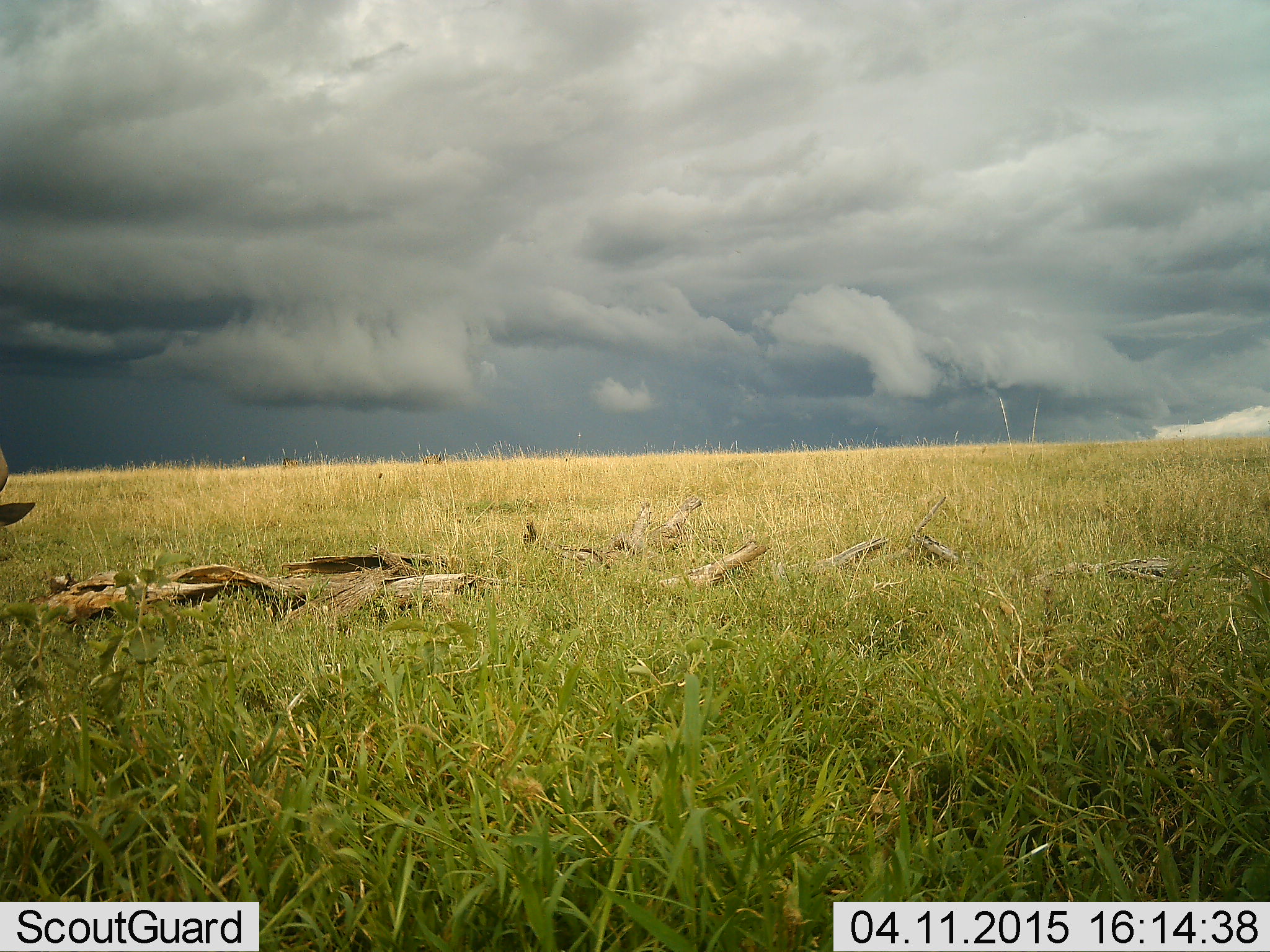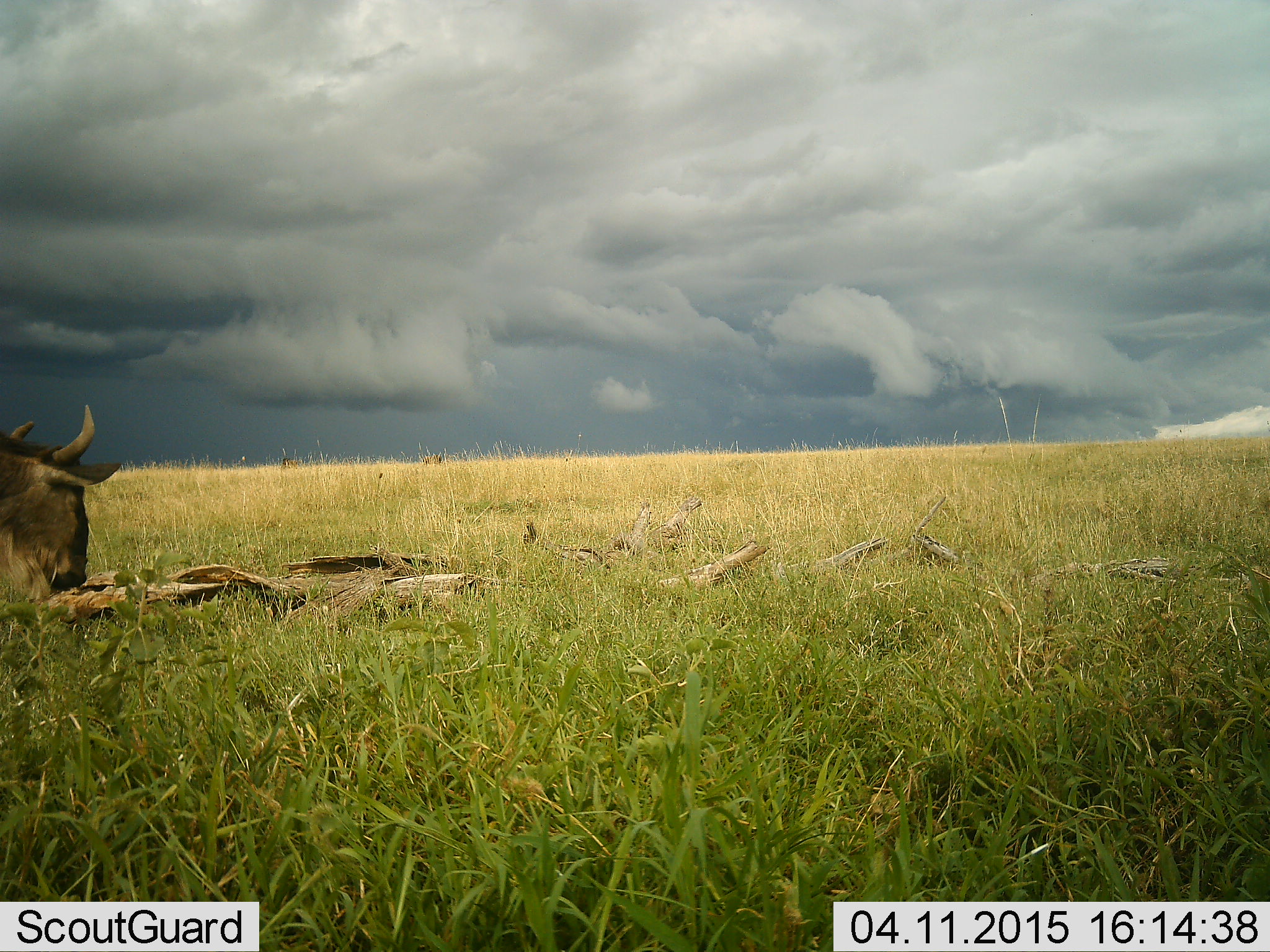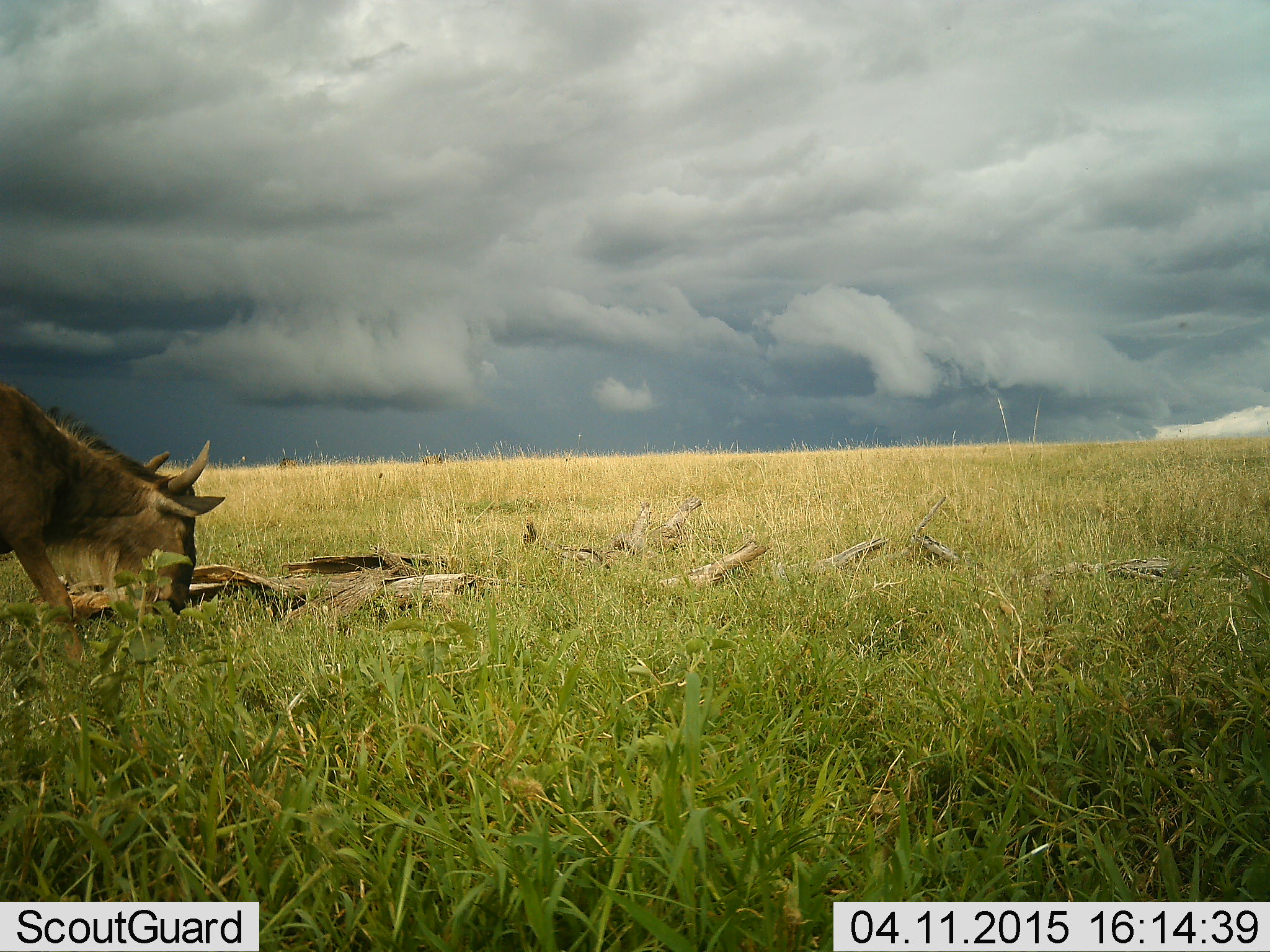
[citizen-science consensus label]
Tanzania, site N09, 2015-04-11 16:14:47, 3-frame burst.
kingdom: Animalia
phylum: Chordata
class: Mammalia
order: Artiodactyla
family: Bovidae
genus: Connochaetes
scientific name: Connochaetes taurinus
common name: blue wildebeest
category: wildebeest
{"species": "wildebeest (blue wildebeest) (Connochaetes taurinus)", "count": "1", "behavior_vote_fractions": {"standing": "10%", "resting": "10%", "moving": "40%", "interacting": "0%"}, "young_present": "10%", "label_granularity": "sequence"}